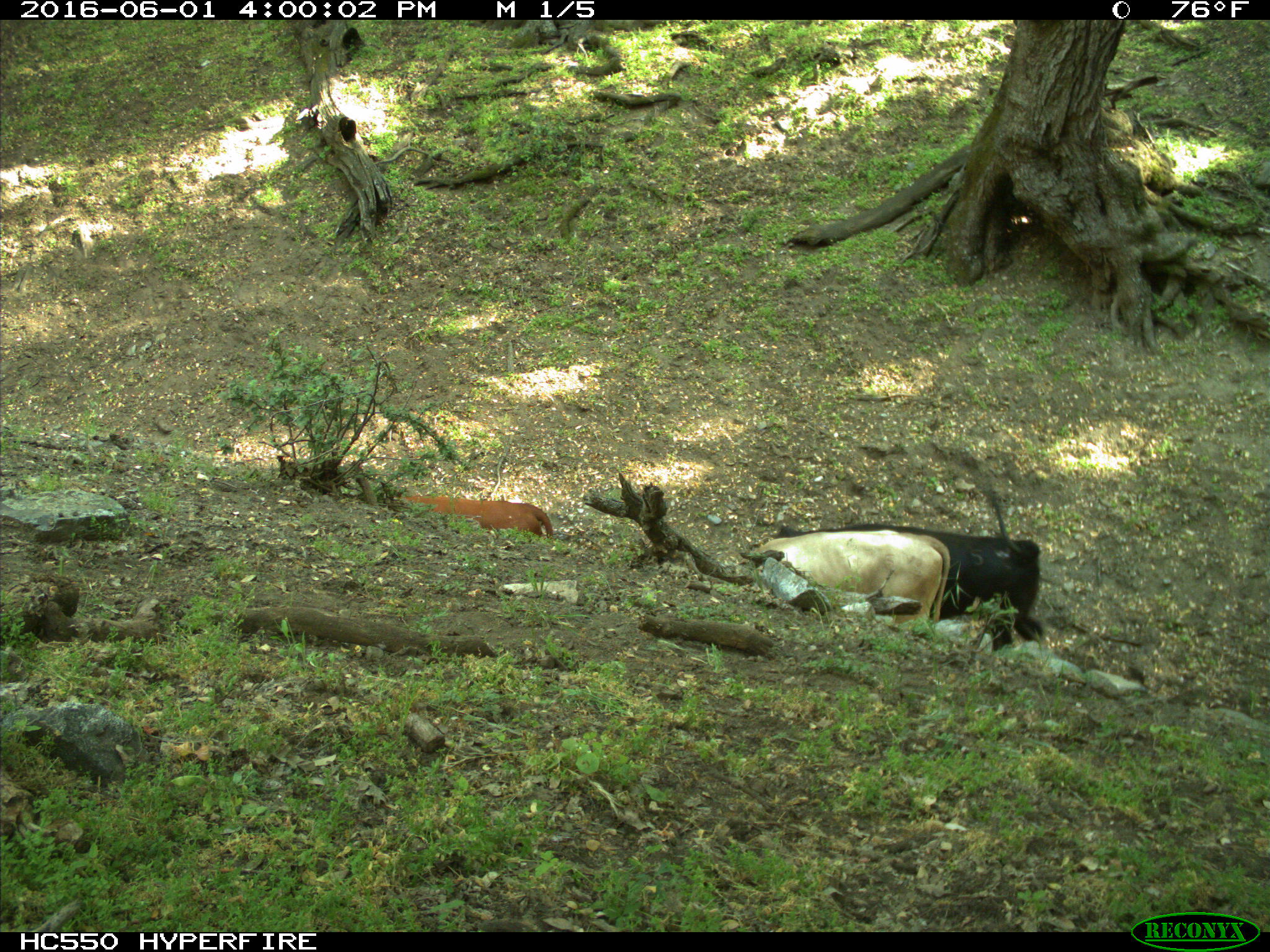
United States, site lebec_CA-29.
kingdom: Animalia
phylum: Chordata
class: Mammalia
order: Artiodactyla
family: Bovidae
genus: Bos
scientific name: Bos taurus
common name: domestic cow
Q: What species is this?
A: Bos taurus (domestic cow).